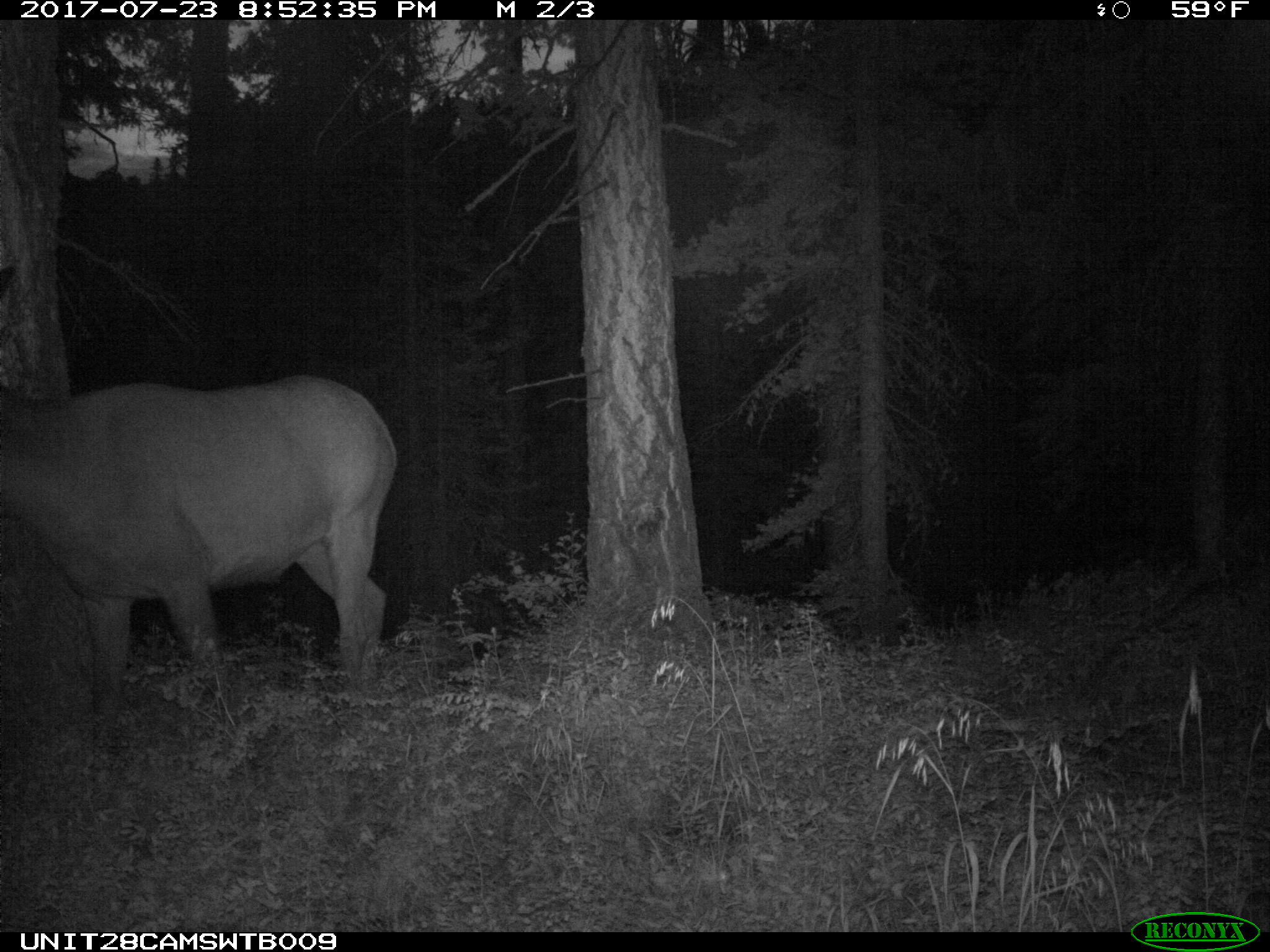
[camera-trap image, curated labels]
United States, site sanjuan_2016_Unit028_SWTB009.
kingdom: Animalia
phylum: Chordata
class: Mammalia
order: Artiodactyla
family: Cervidae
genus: Cervus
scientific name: Cervus elaphus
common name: red deer